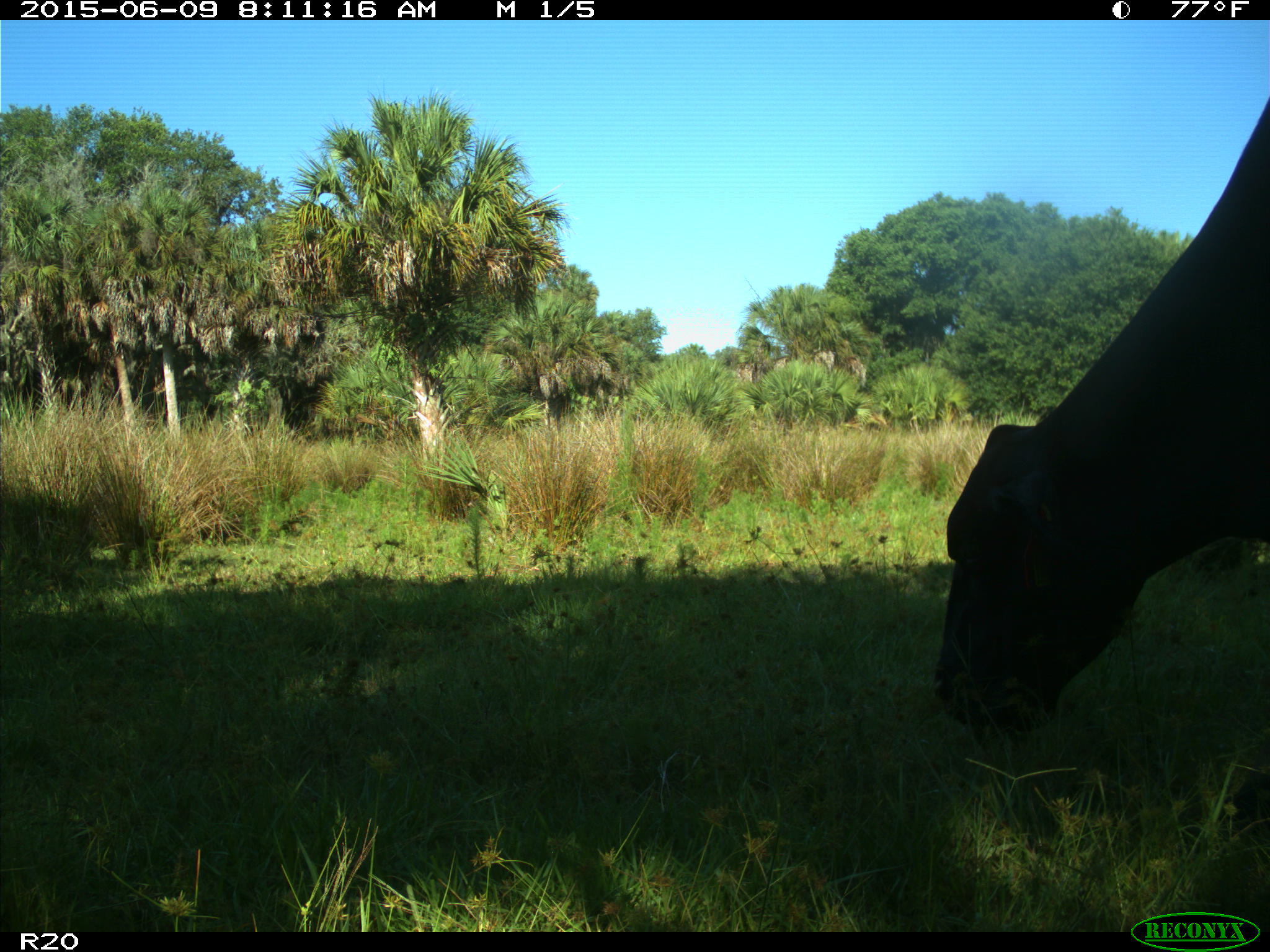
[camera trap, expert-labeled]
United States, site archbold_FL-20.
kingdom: Animalia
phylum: Chordata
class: Mammalia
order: Artiodactyla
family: Bovidae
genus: Bos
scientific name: Bos taurus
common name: domestic cow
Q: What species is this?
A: Bos taurus (domestic cow).